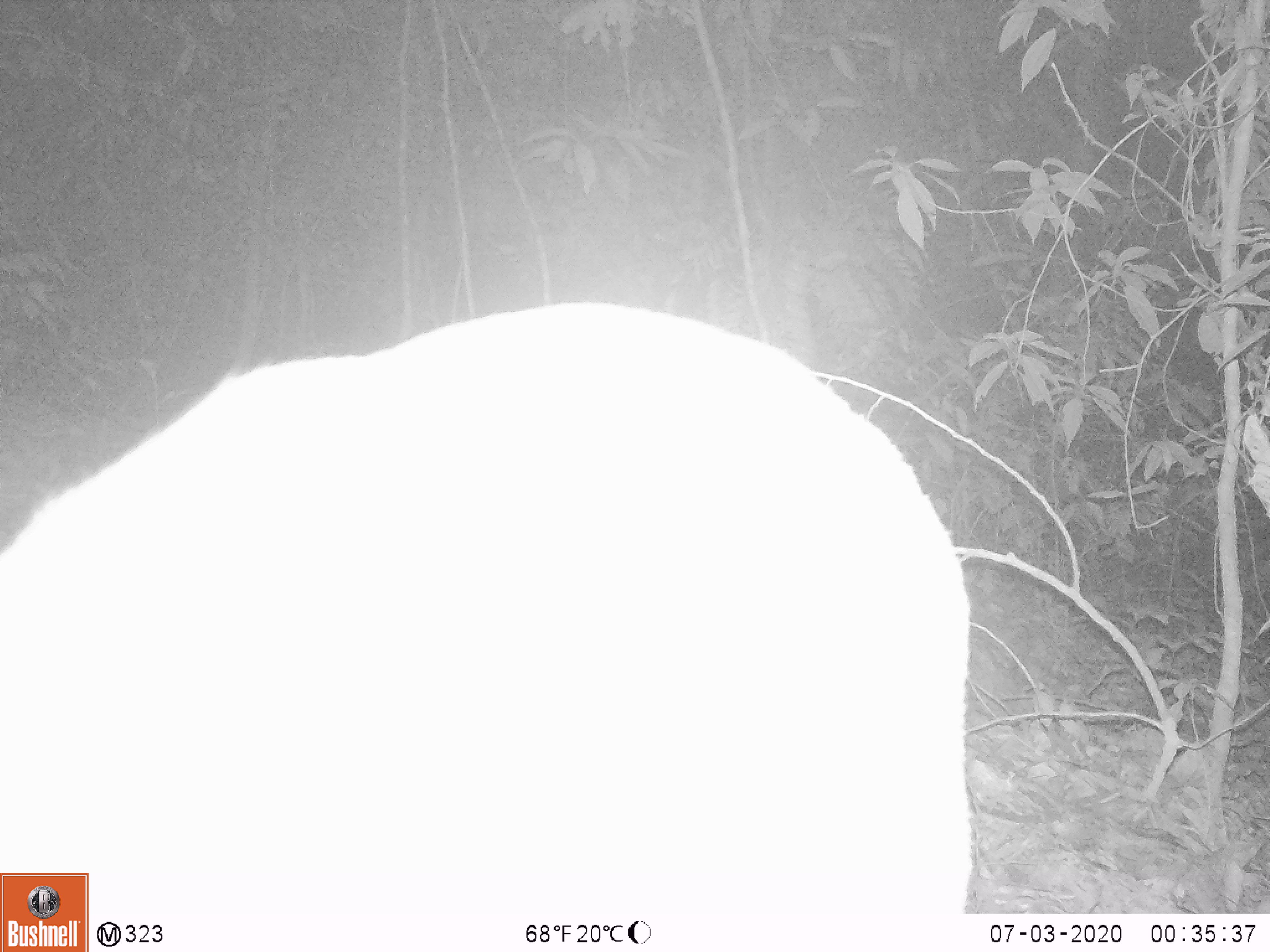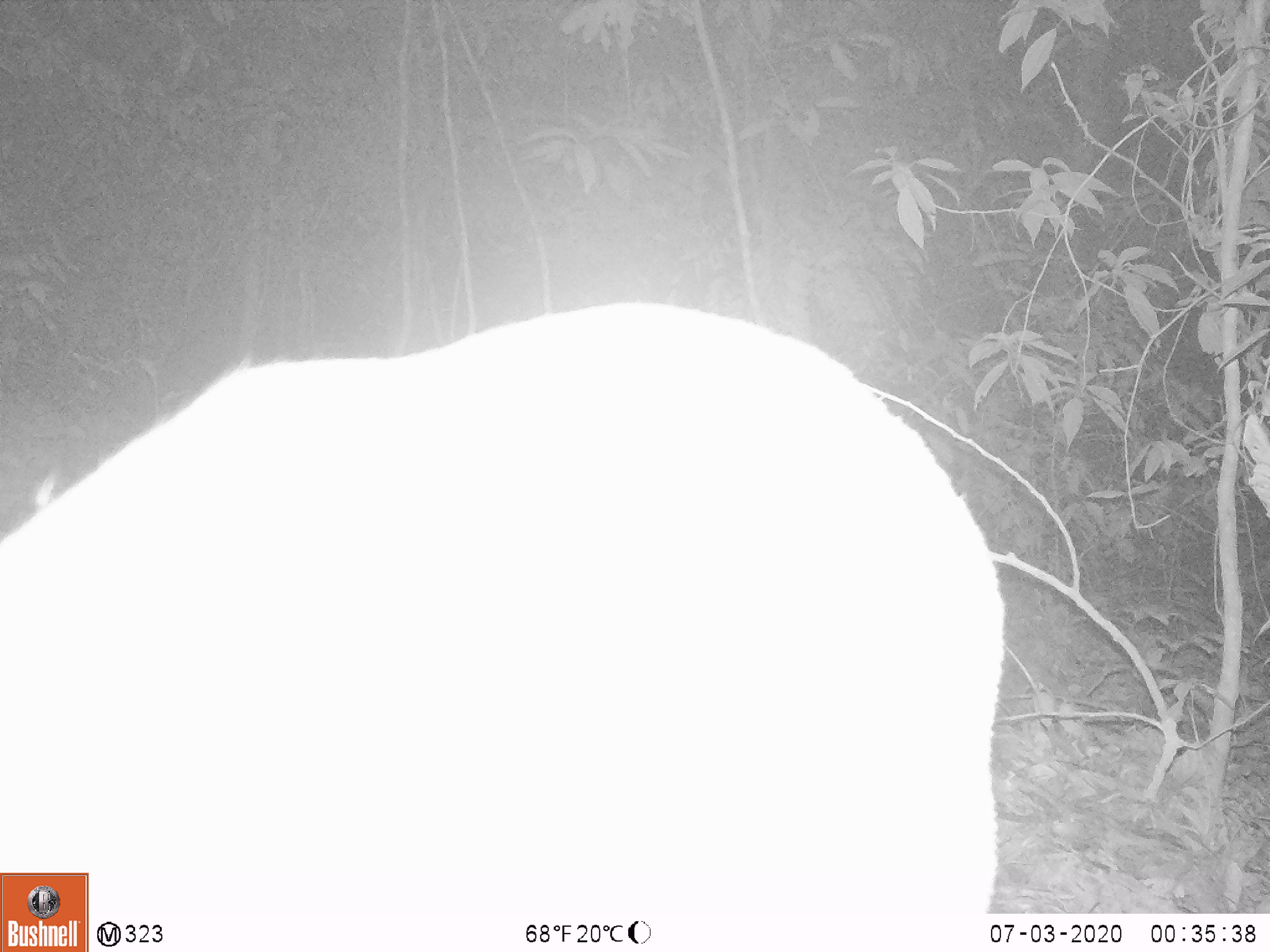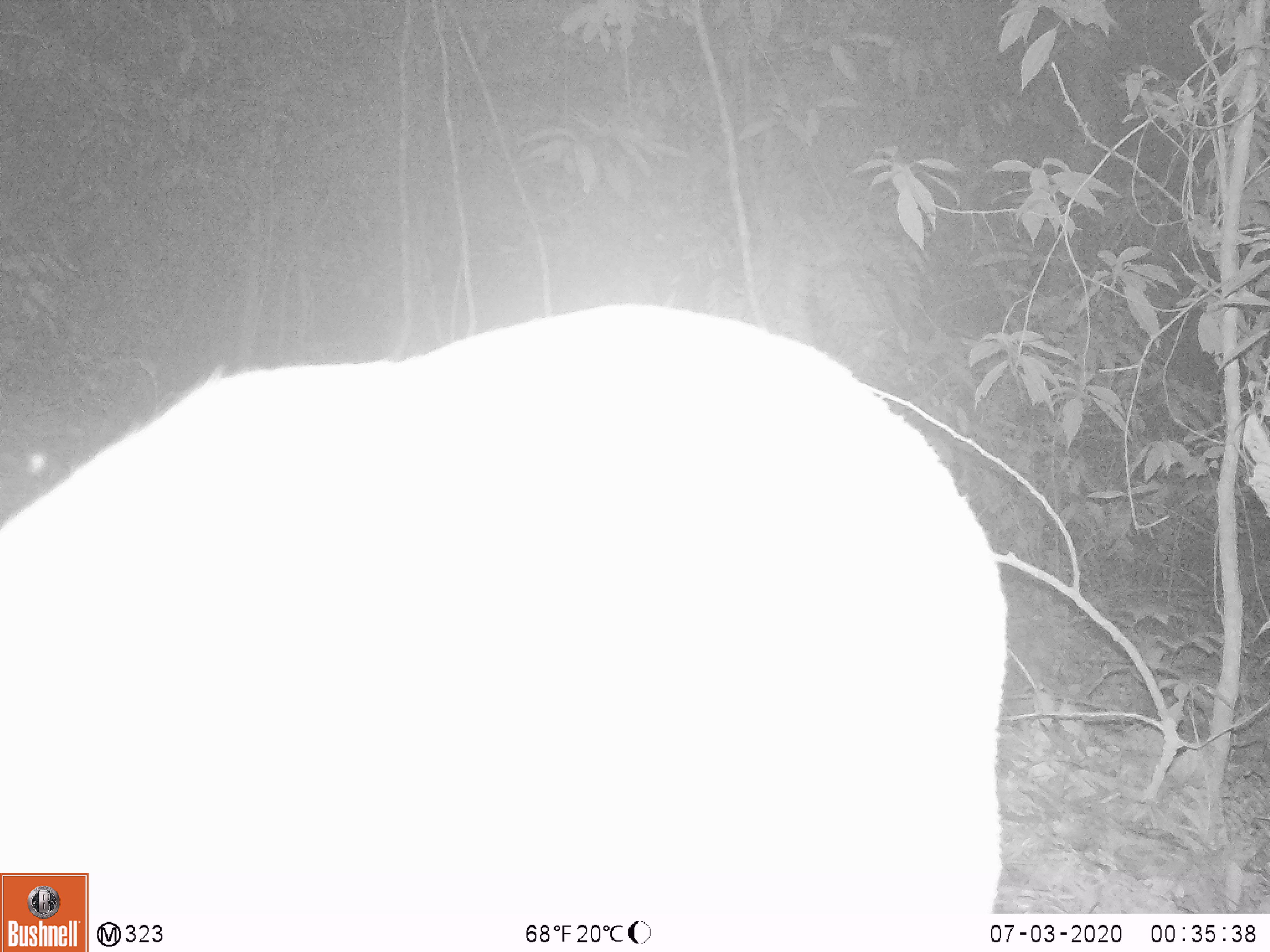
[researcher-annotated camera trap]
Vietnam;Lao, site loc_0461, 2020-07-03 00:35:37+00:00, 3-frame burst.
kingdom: Animalia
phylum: Chordata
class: Mammalia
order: Artiodactyla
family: Cervidae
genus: Muntiacus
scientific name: Muntiacus vuquangensis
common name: large-antlered muntjac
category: large antlered muntjac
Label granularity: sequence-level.